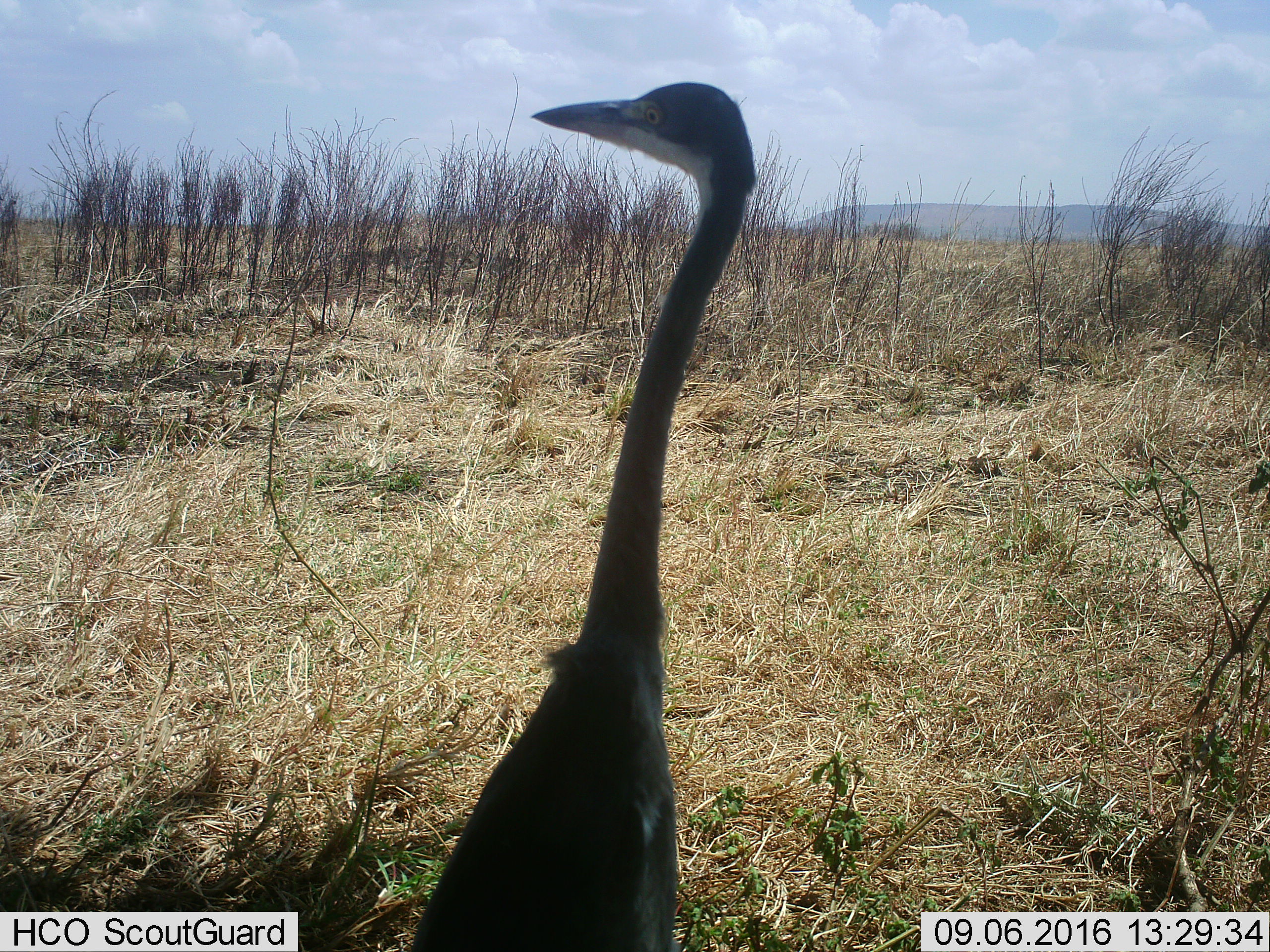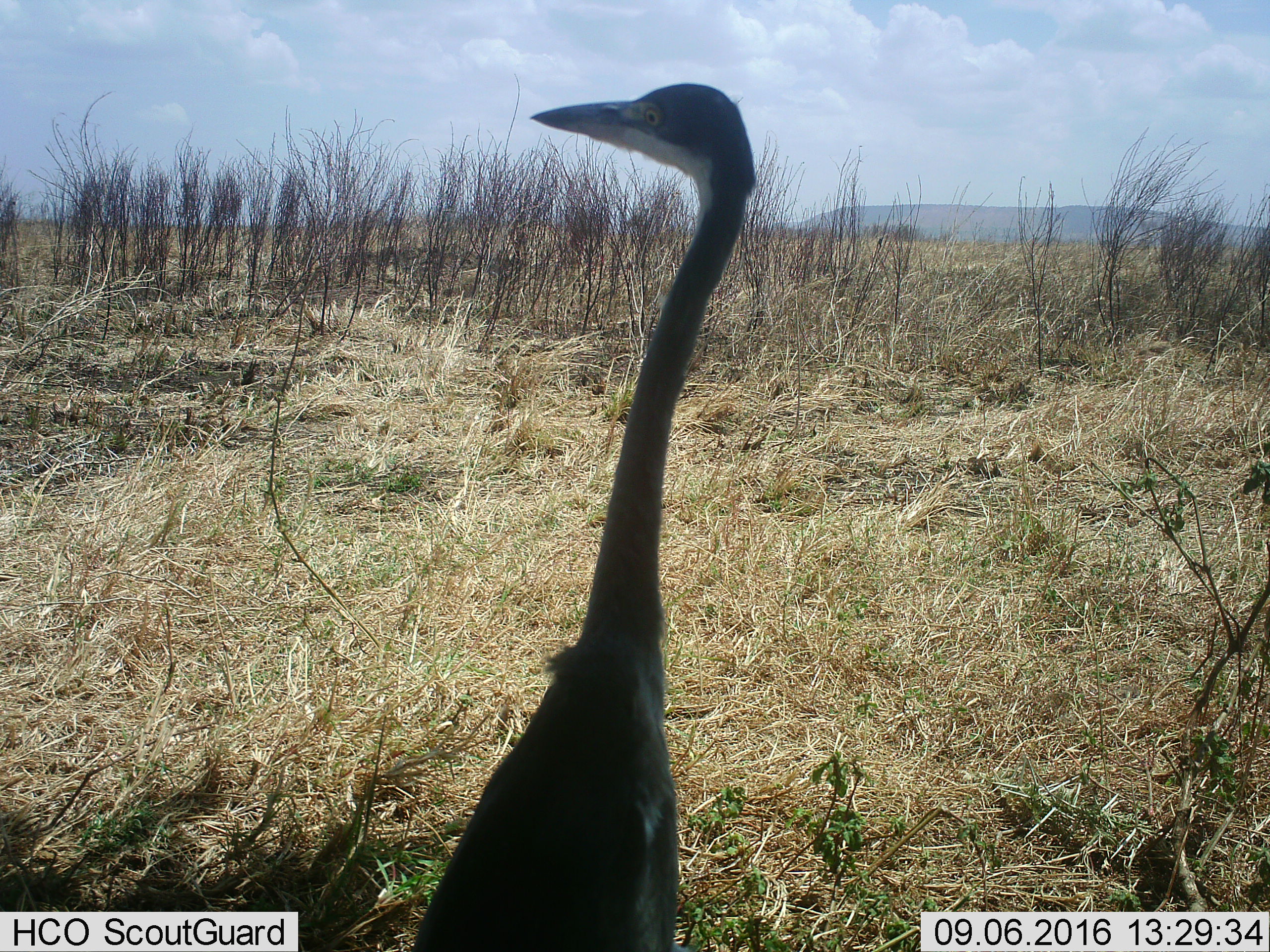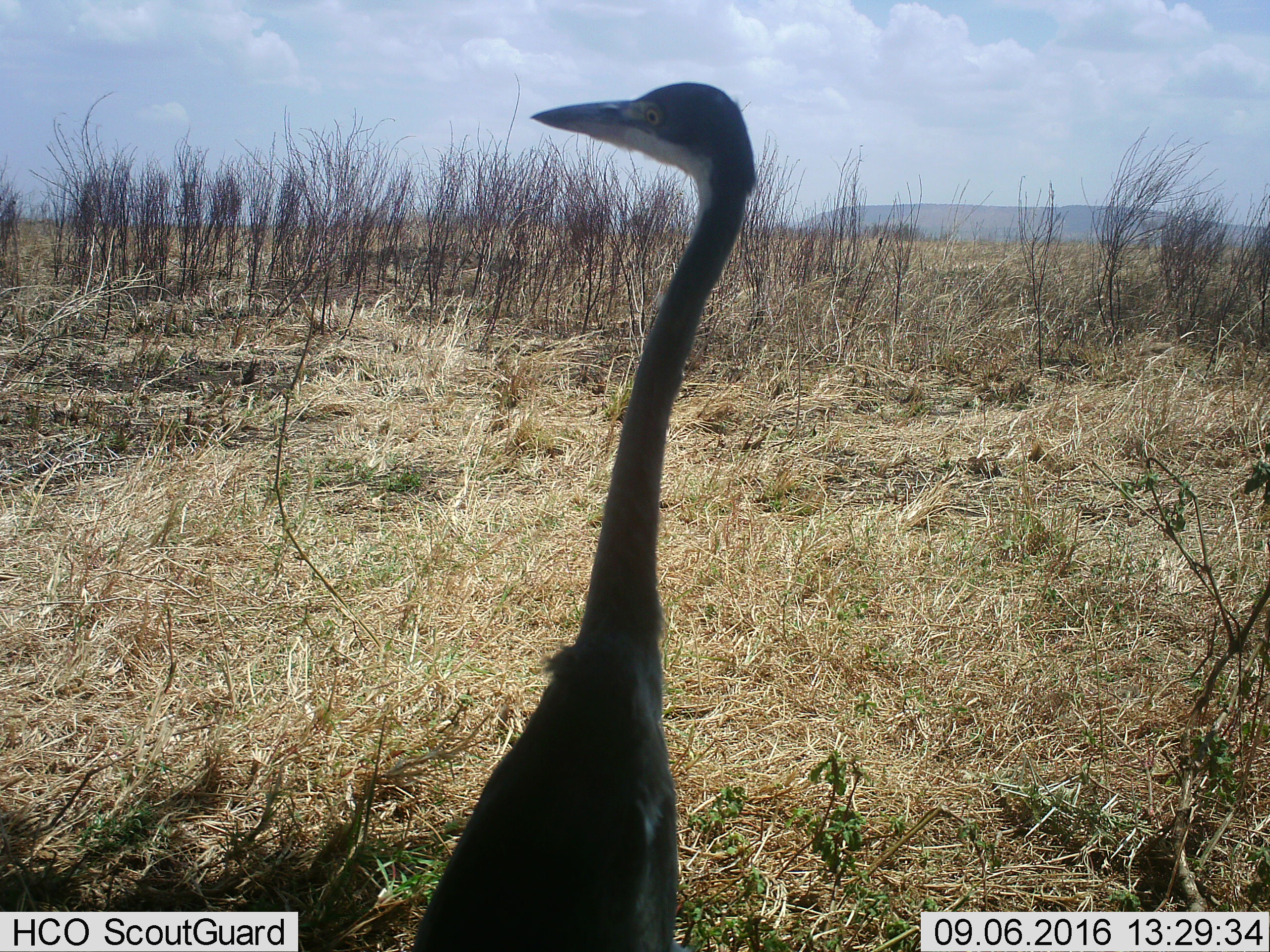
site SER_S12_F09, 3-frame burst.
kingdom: Animalia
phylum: Chordata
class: Aves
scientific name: Aves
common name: bird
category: birdother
Birdother (bird) (Aves), count 1. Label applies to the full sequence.